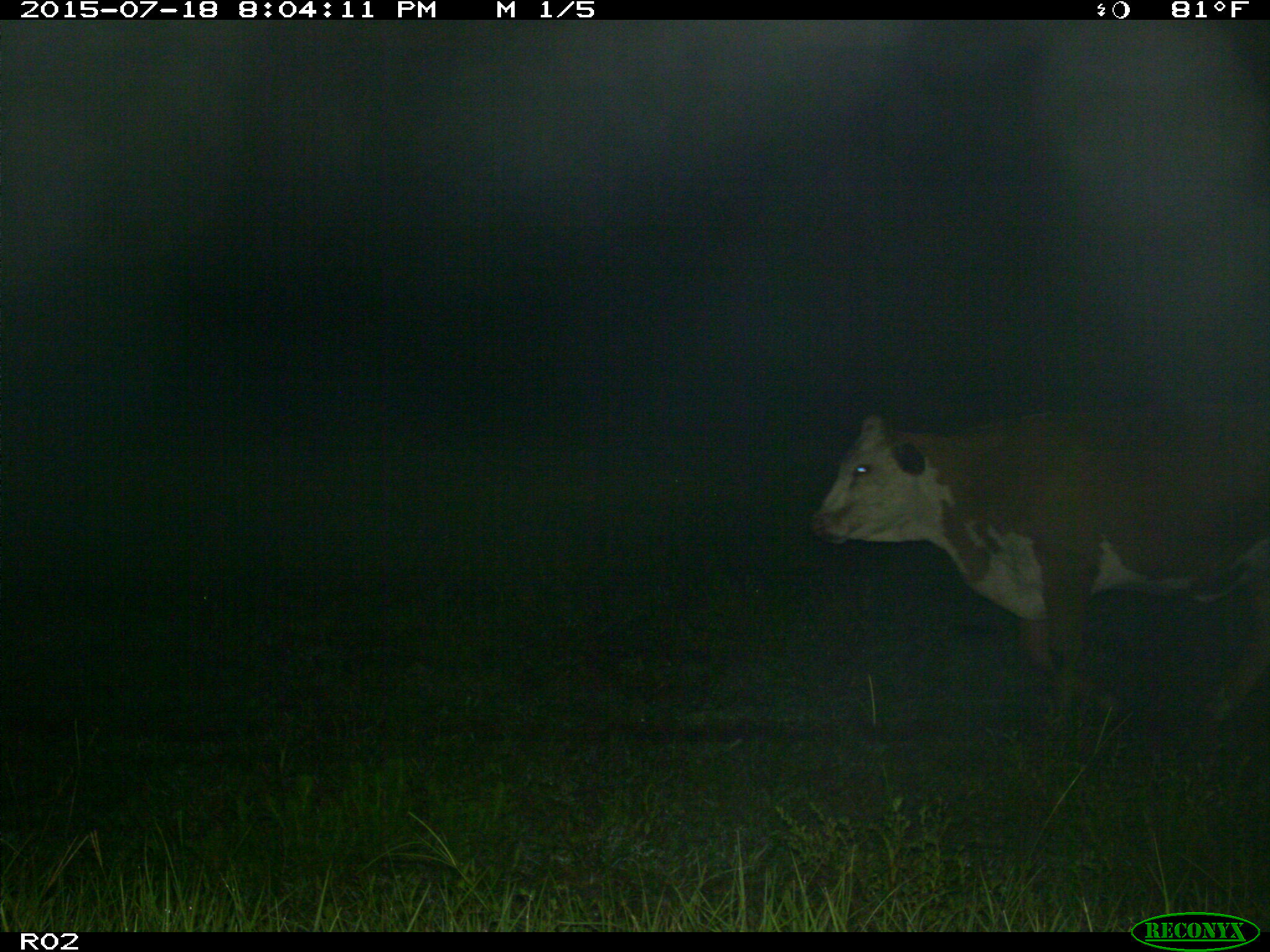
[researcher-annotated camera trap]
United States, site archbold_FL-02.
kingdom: Animalia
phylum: Chordata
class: Mammalia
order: Artiodactyla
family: Bovidae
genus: Bos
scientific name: Bos taurus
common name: domestic cow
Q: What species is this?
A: Bos taurus (domestic cow).